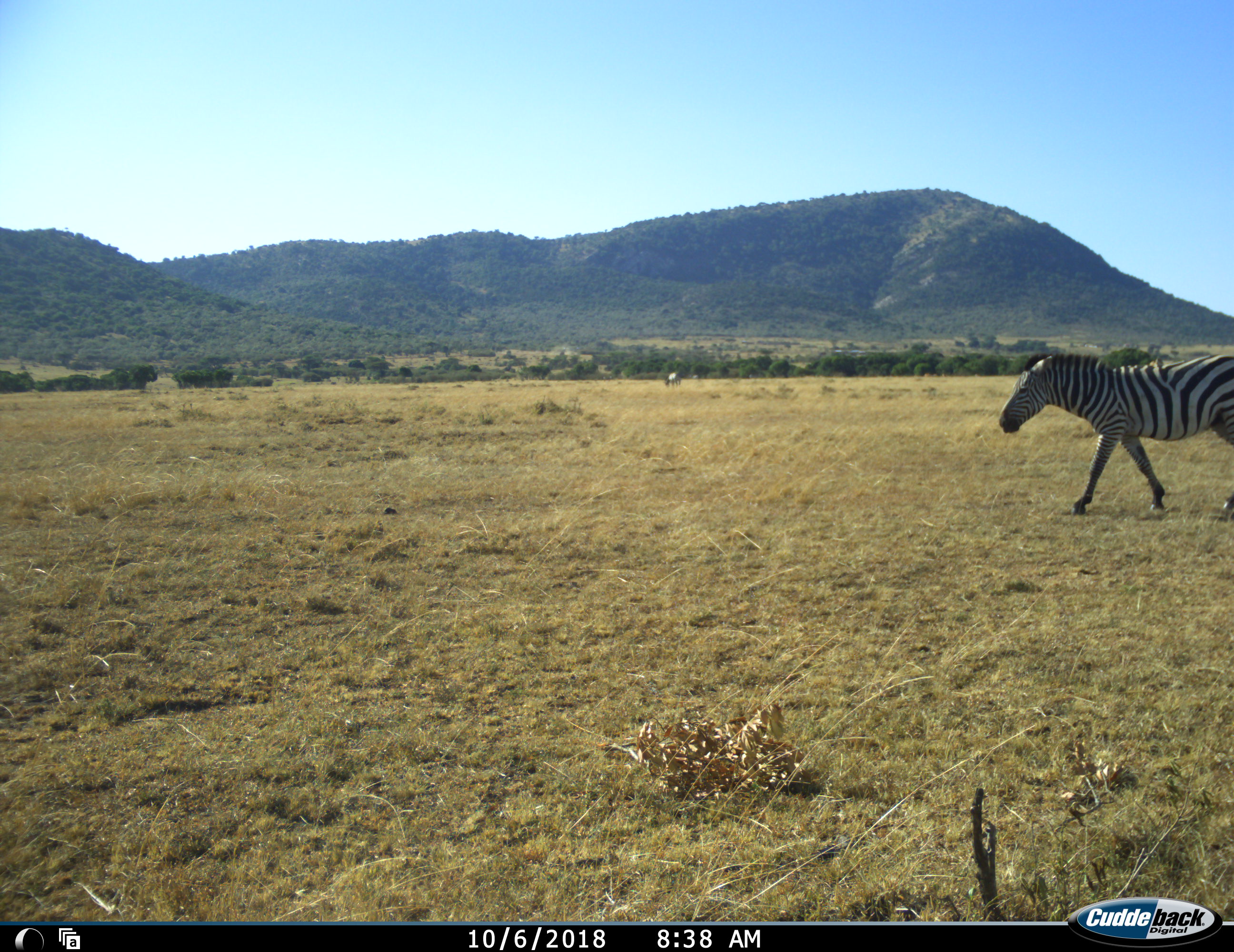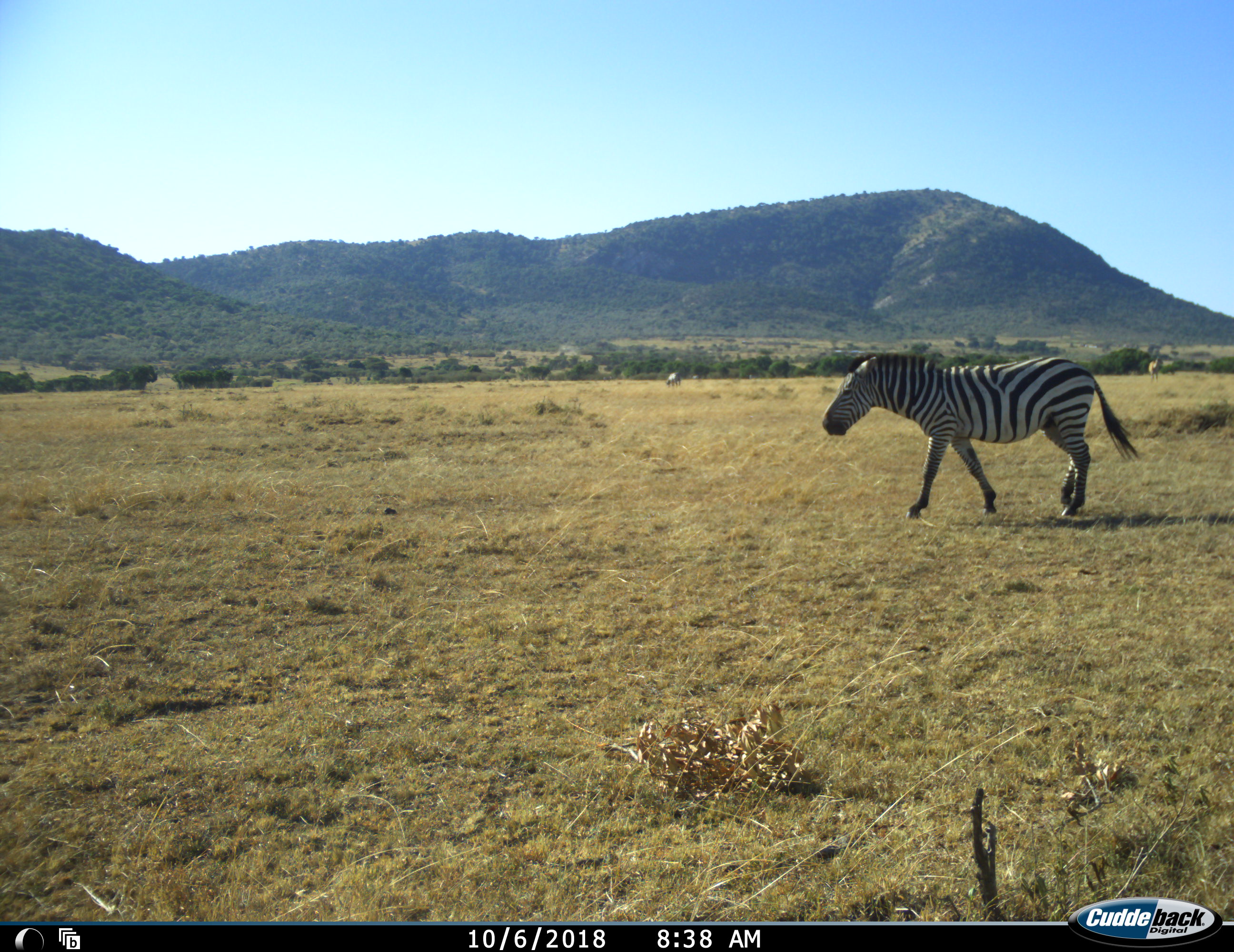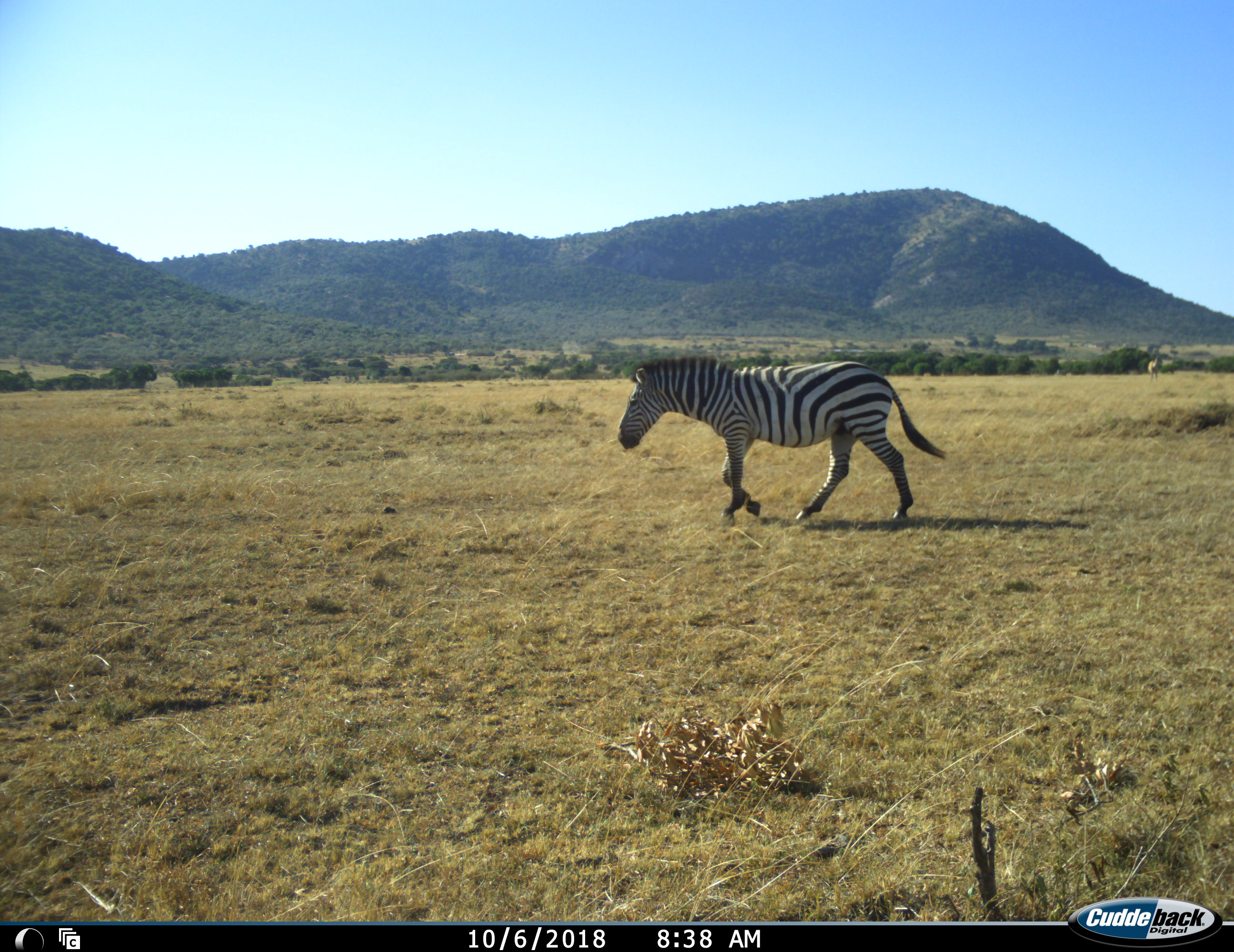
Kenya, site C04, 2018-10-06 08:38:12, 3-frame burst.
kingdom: Animalia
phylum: Chordata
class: Mammalia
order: Perissodactyla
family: Equidae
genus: Equus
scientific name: Equus quagga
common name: plains zebra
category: zebra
Zebra (plains zebra) (Equus quagga), count 1. Behavior (volunteer vote fractions): standing 22%, resting 0%, moving 100%, interacting 0%. Young present (vote fraction): 0%. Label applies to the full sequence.